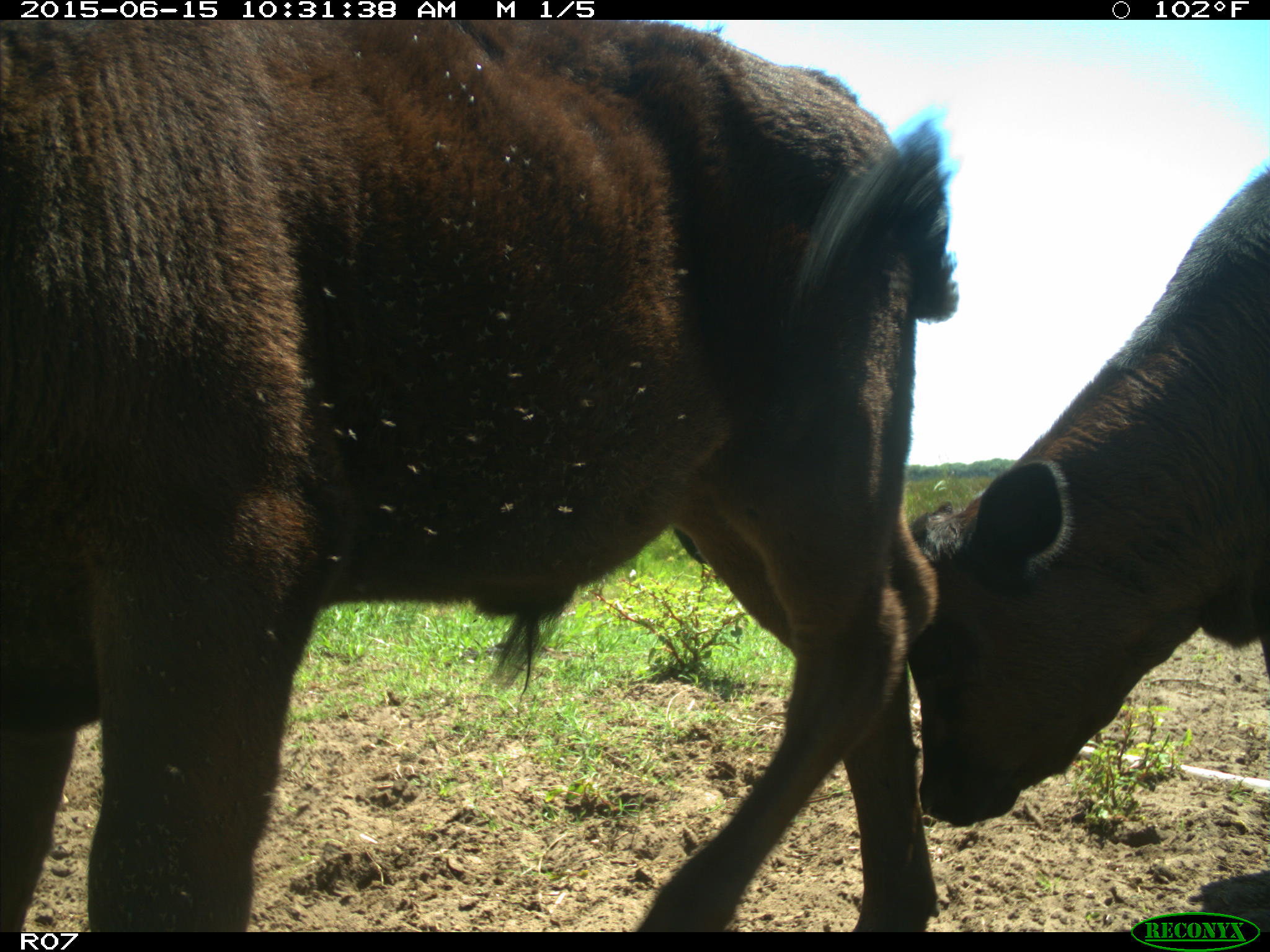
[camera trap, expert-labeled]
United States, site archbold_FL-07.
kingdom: Animalia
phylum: Chordata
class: Mammalia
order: Artiodactyla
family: Bovidae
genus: Bos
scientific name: Bos taurus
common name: domestic cow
Bos taurus (domestic cow).